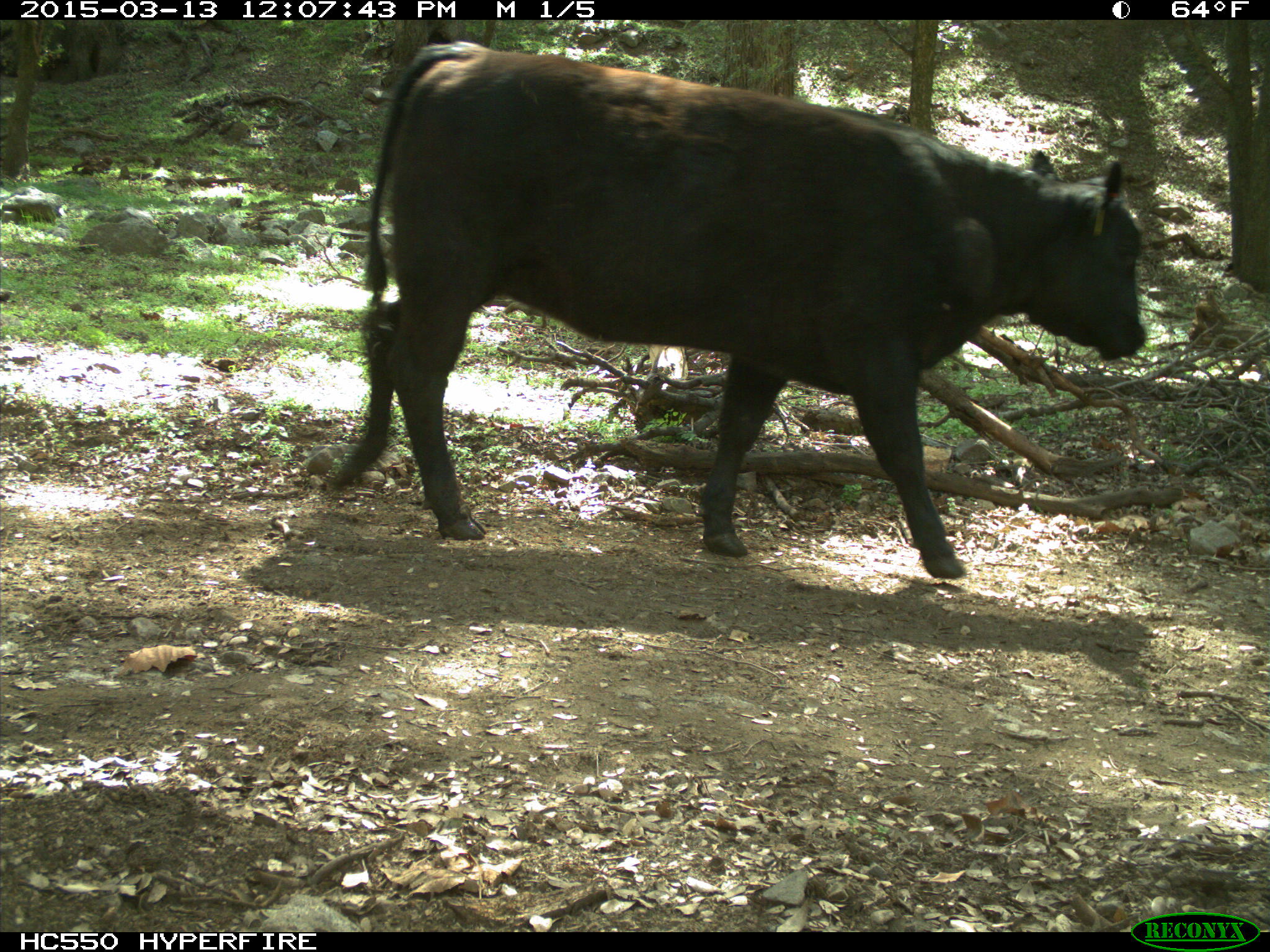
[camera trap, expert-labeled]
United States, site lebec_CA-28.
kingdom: Animalia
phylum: Chordata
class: Mammalia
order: Artiodactyla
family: Bovidae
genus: Bos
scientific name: Bos taurus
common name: domestic cow